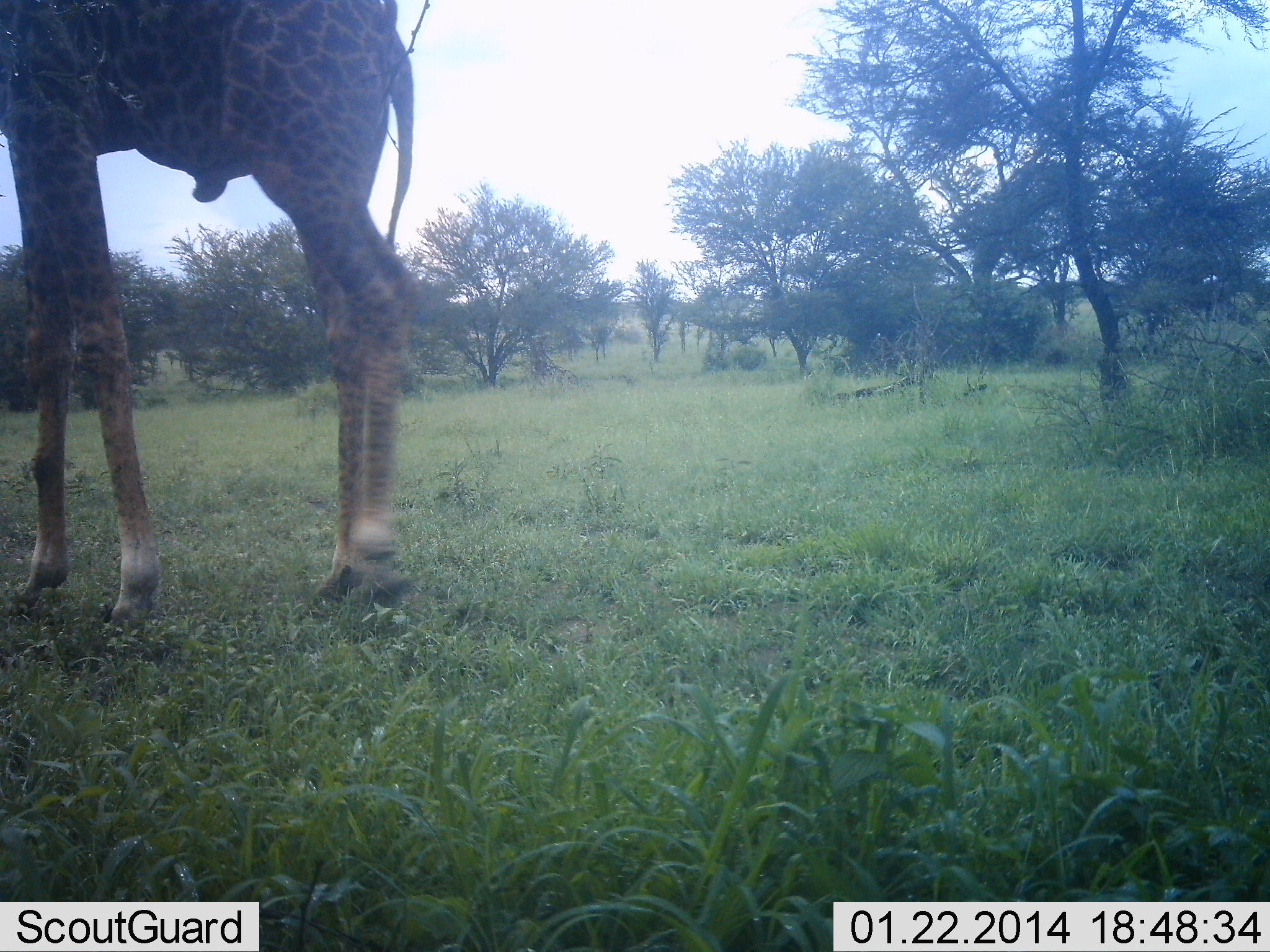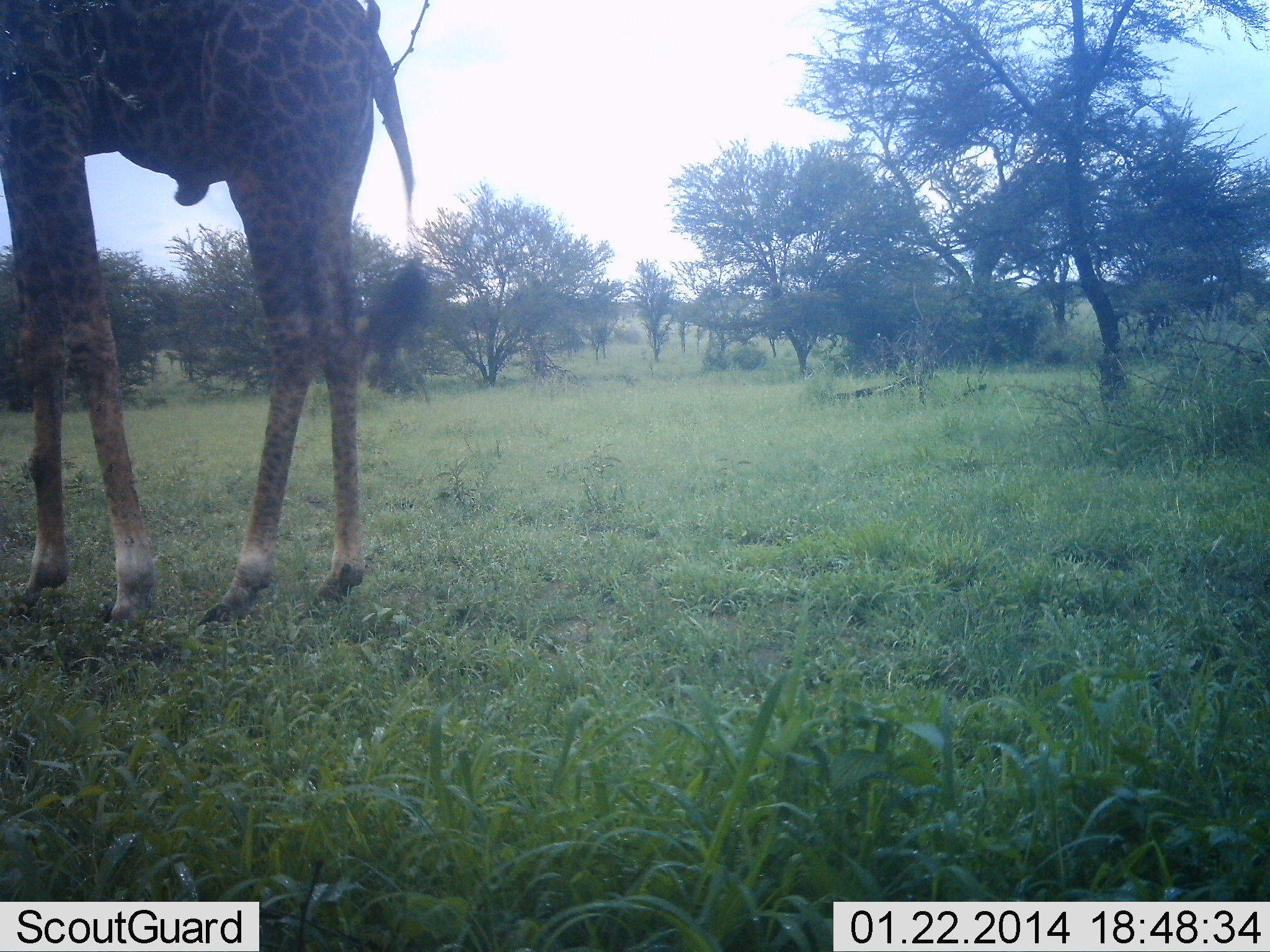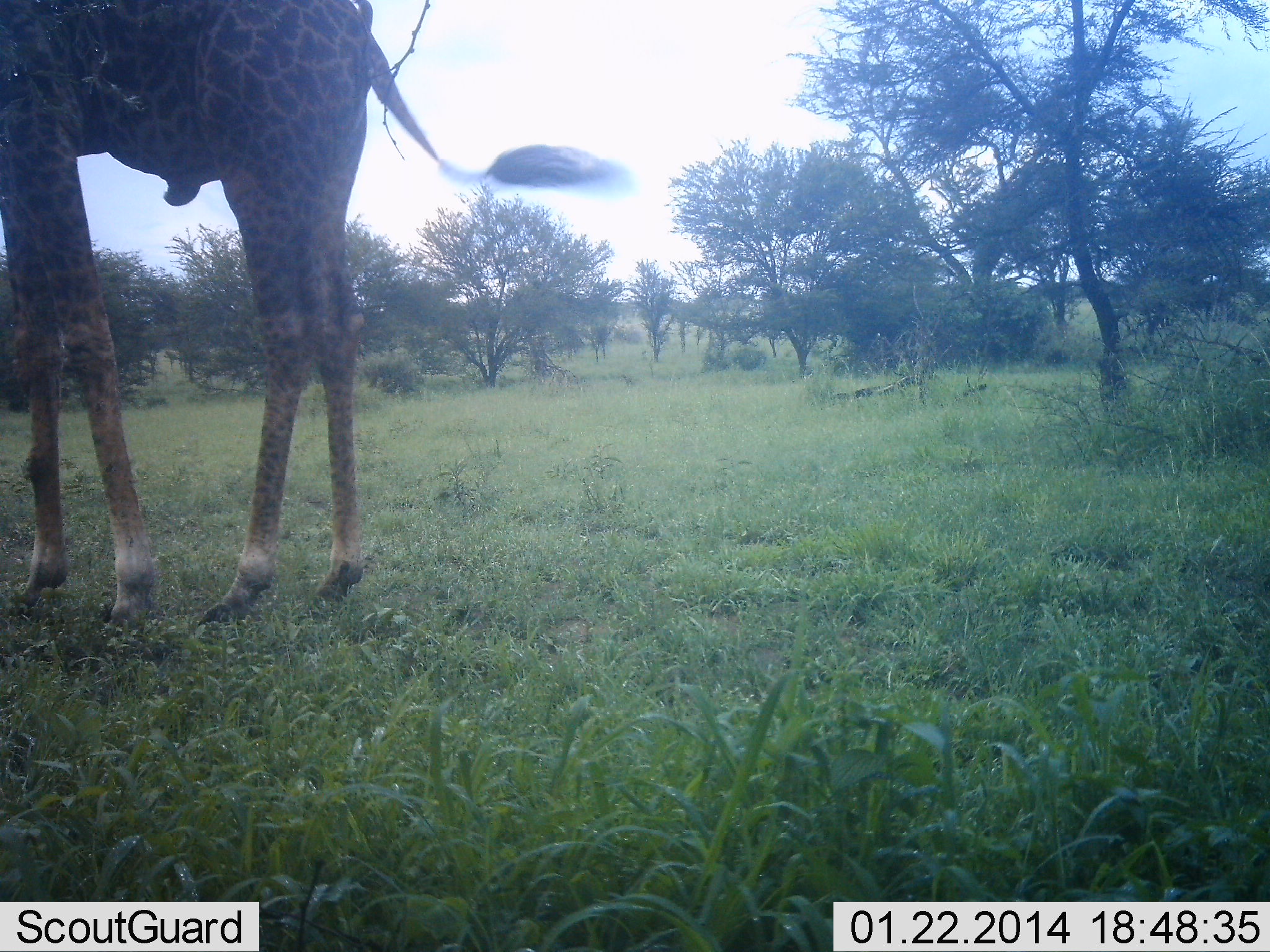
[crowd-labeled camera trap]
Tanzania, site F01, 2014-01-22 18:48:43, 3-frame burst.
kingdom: Animalia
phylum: Chordata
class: Mammalia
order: Artiodactyla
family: Giraffidae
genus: Giraffa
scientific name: Giraffa camelopardalis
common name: giraffe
Giraffe (Giraffa camelopardalis), count 1. Behavior (volunteer vote fractions): standing 73%, resting 0%, moving 18%, interacting 0%. Young present (vote fraction): 0%. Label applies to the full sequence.